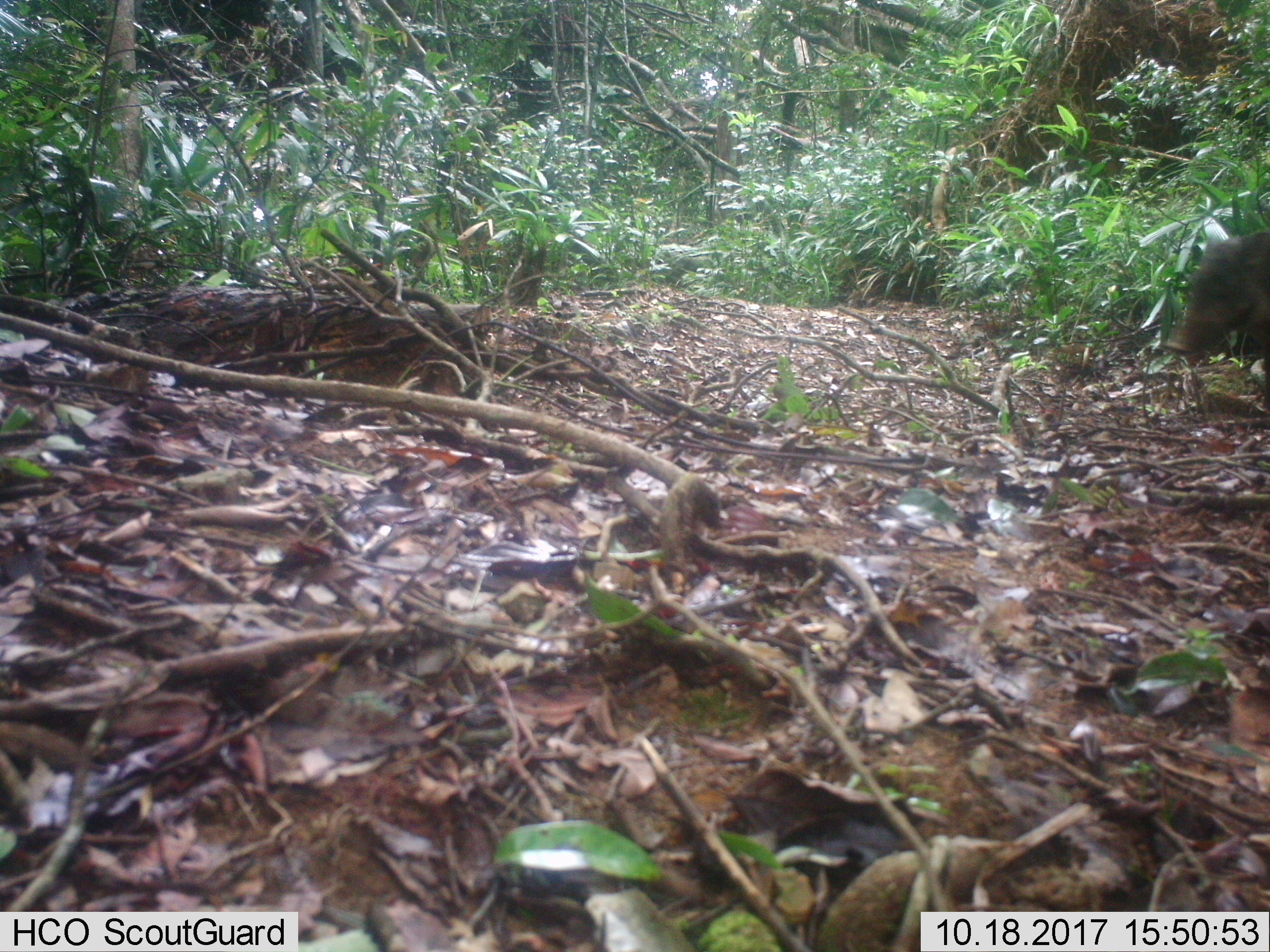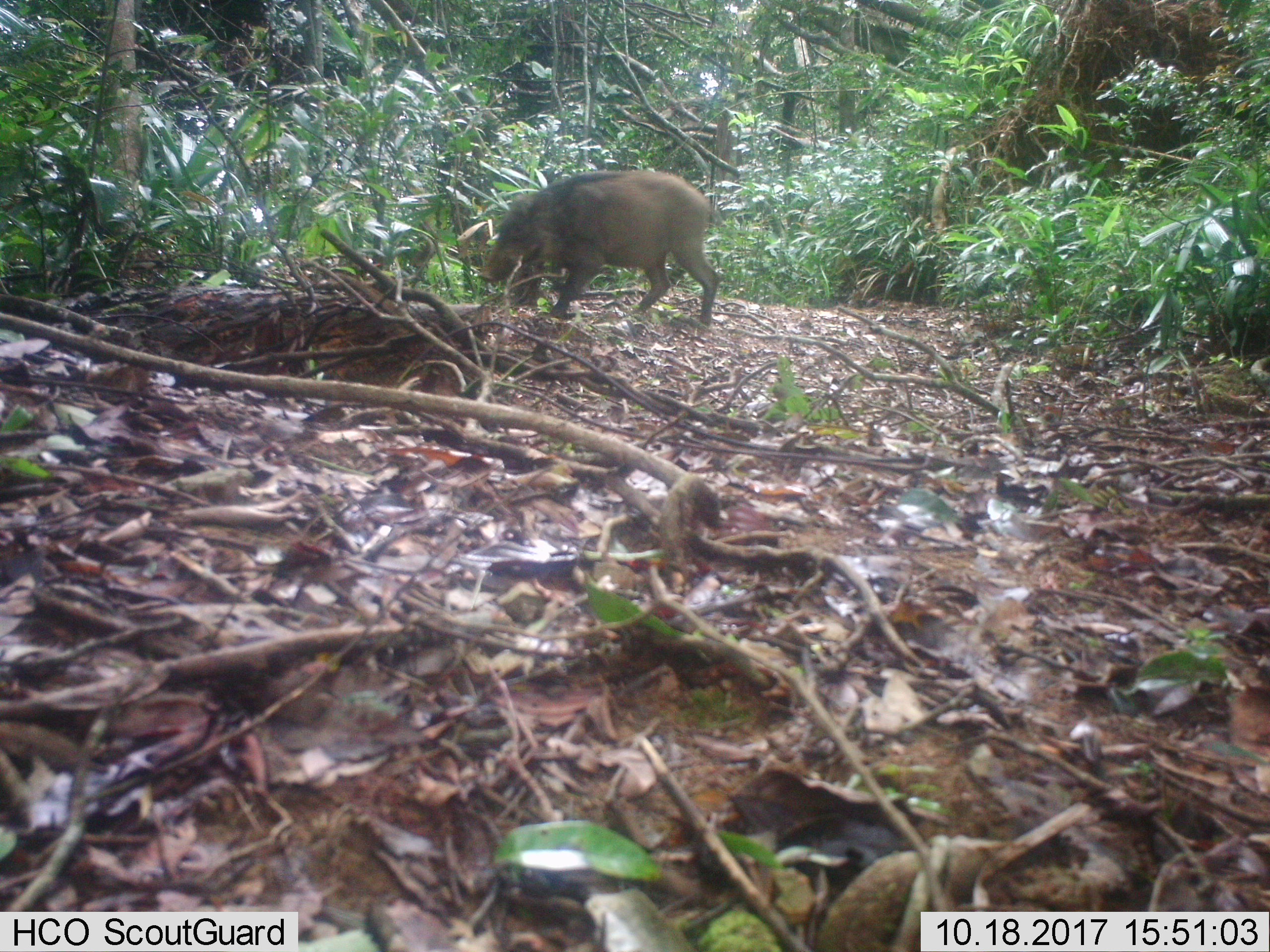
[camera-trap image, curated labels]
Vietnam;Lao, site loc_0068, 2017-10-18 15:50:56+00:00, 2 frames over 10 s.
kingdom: Animalia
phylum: Chordata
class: Mammalia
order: Artiodactyla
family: Suidae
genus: Sus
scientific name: Sus scrofa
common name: eurasian wild pig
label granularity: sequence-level